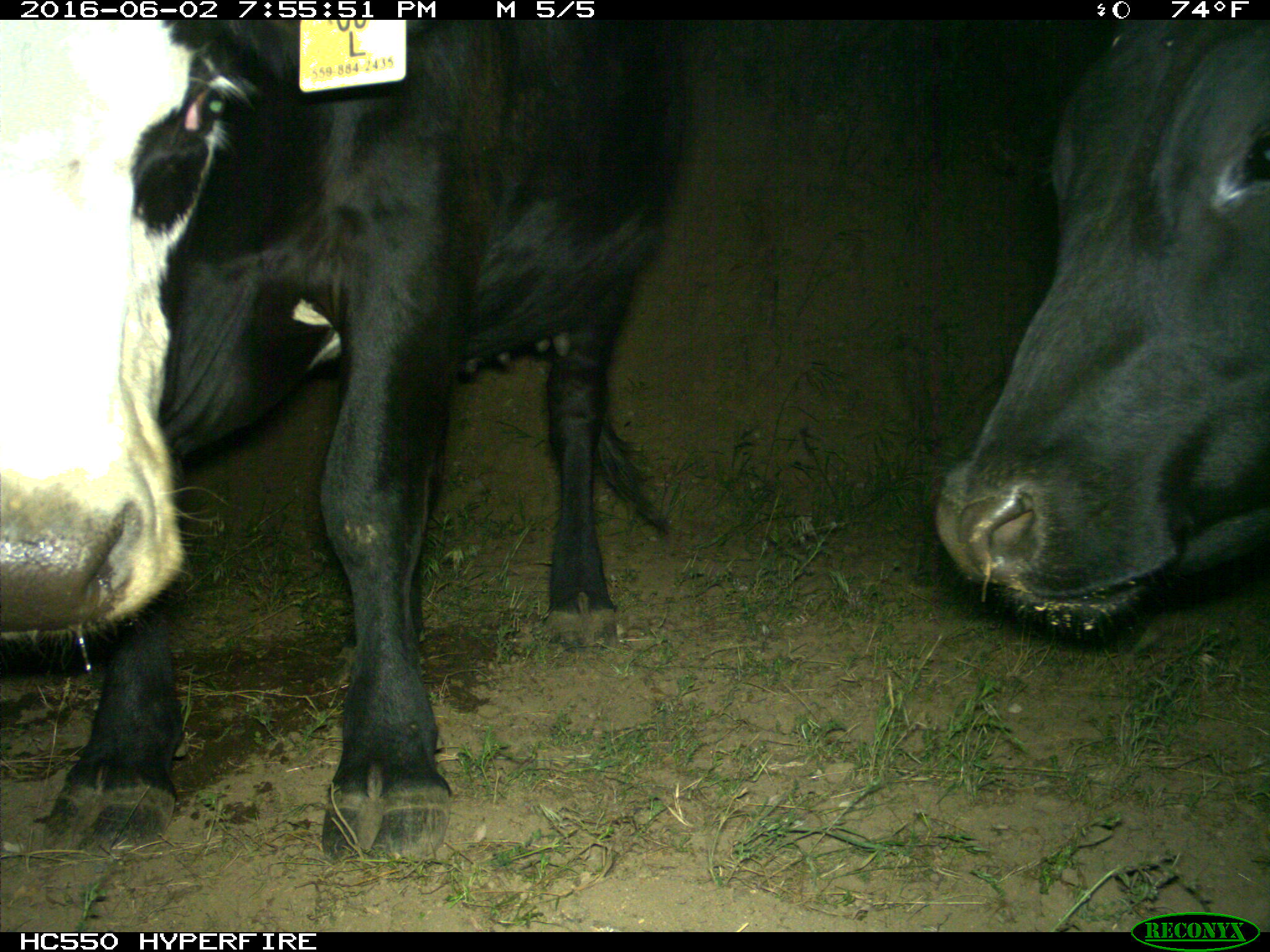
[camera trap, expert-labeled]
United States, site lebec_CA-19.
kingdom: Animalia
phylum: Chordata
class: Mammalia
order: Artiodactyla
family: Bovidae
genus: Bos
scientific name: Bos taurus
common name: domestic cow